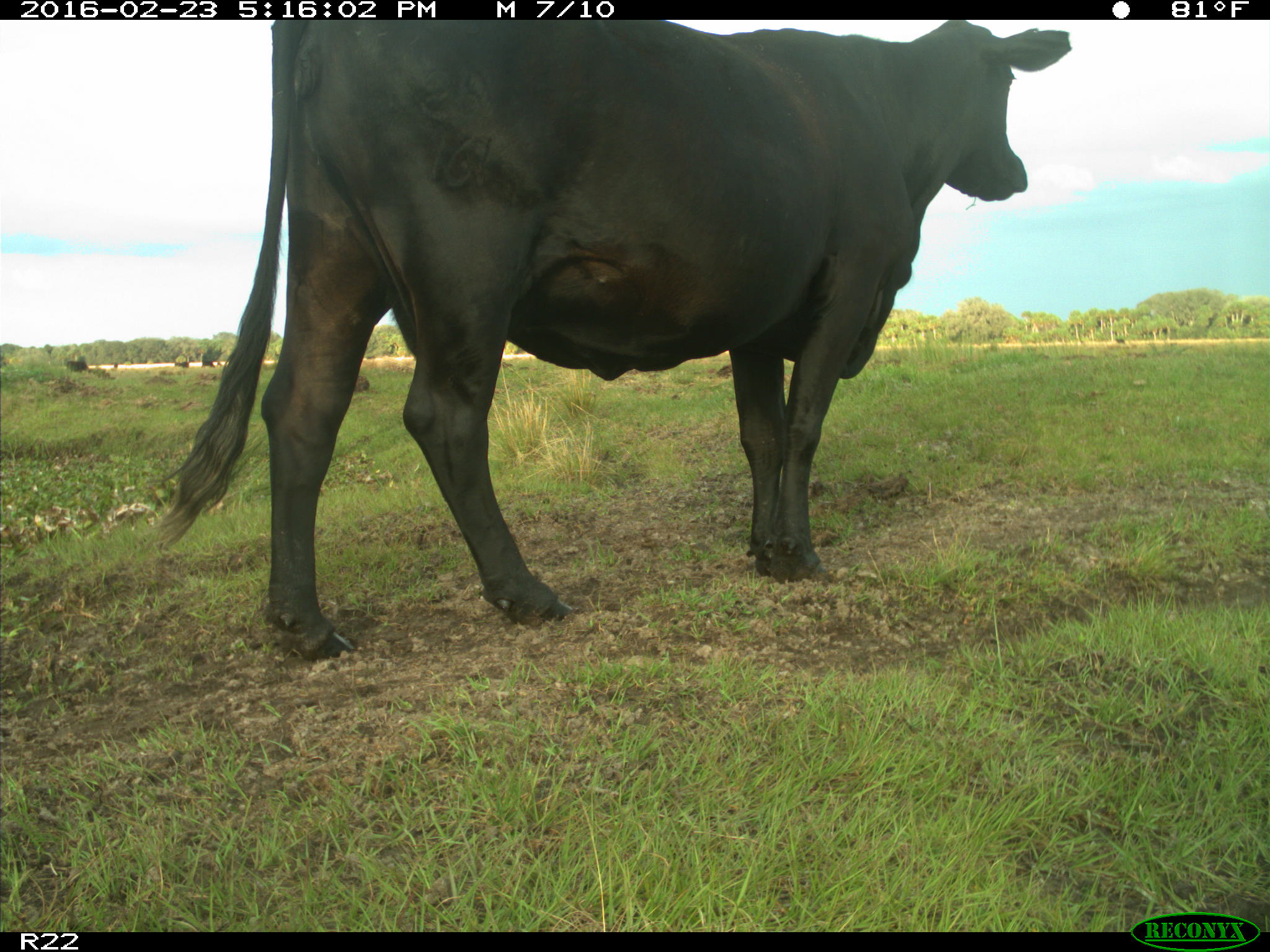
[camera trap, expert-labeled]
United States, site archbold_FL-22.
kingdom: Animalia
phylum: Chordata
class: Mammalia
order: Artiodactyla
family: Bovidae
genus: Bos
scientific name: Bos taurus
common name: domestic cow